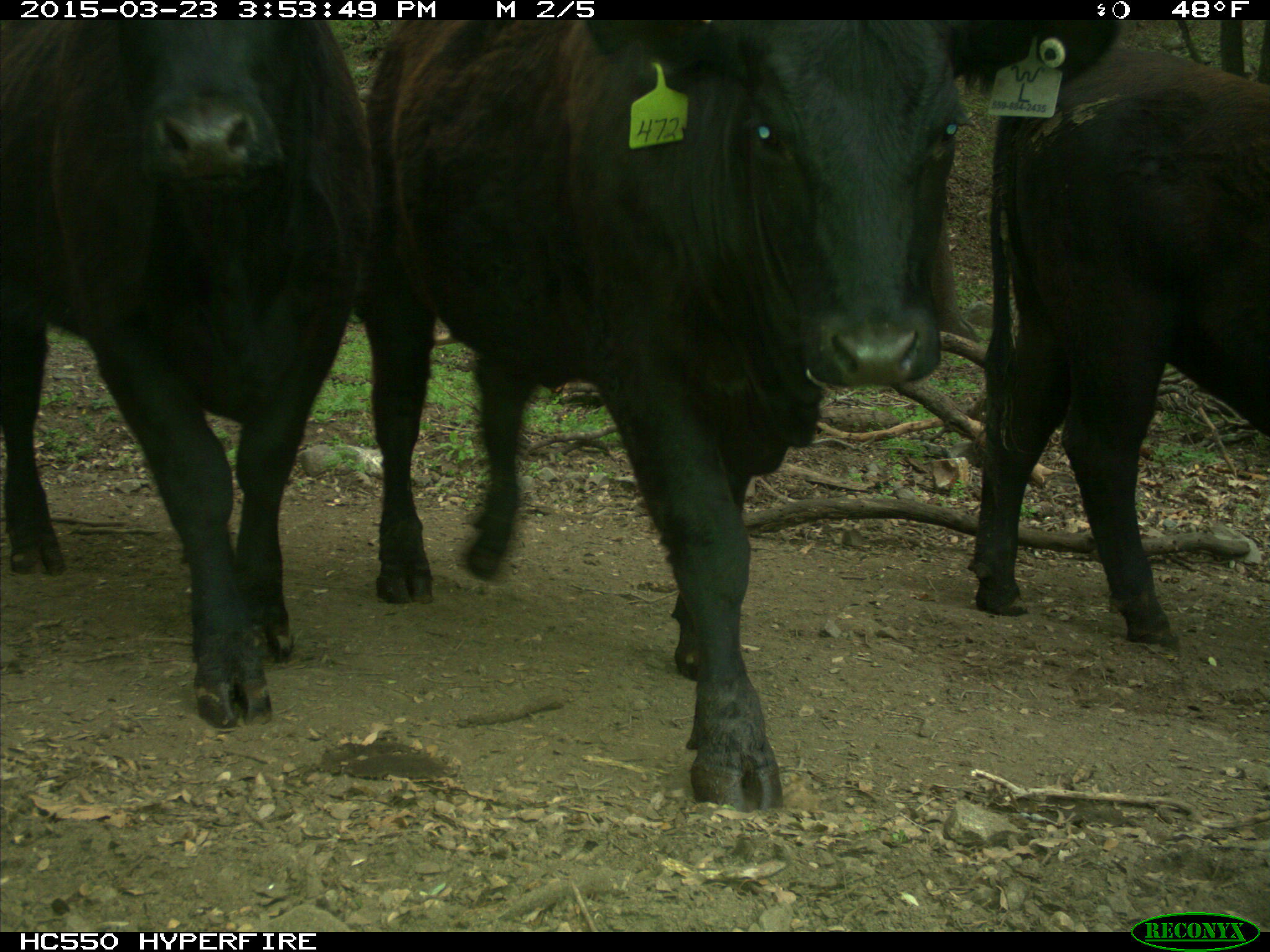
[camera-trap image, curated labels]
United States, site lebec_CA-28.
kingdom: Animalia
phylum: Chordata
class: Mammalia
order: Artiodactyla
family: Bovidae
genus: Bos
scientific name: Bos taurus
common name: domestic cow